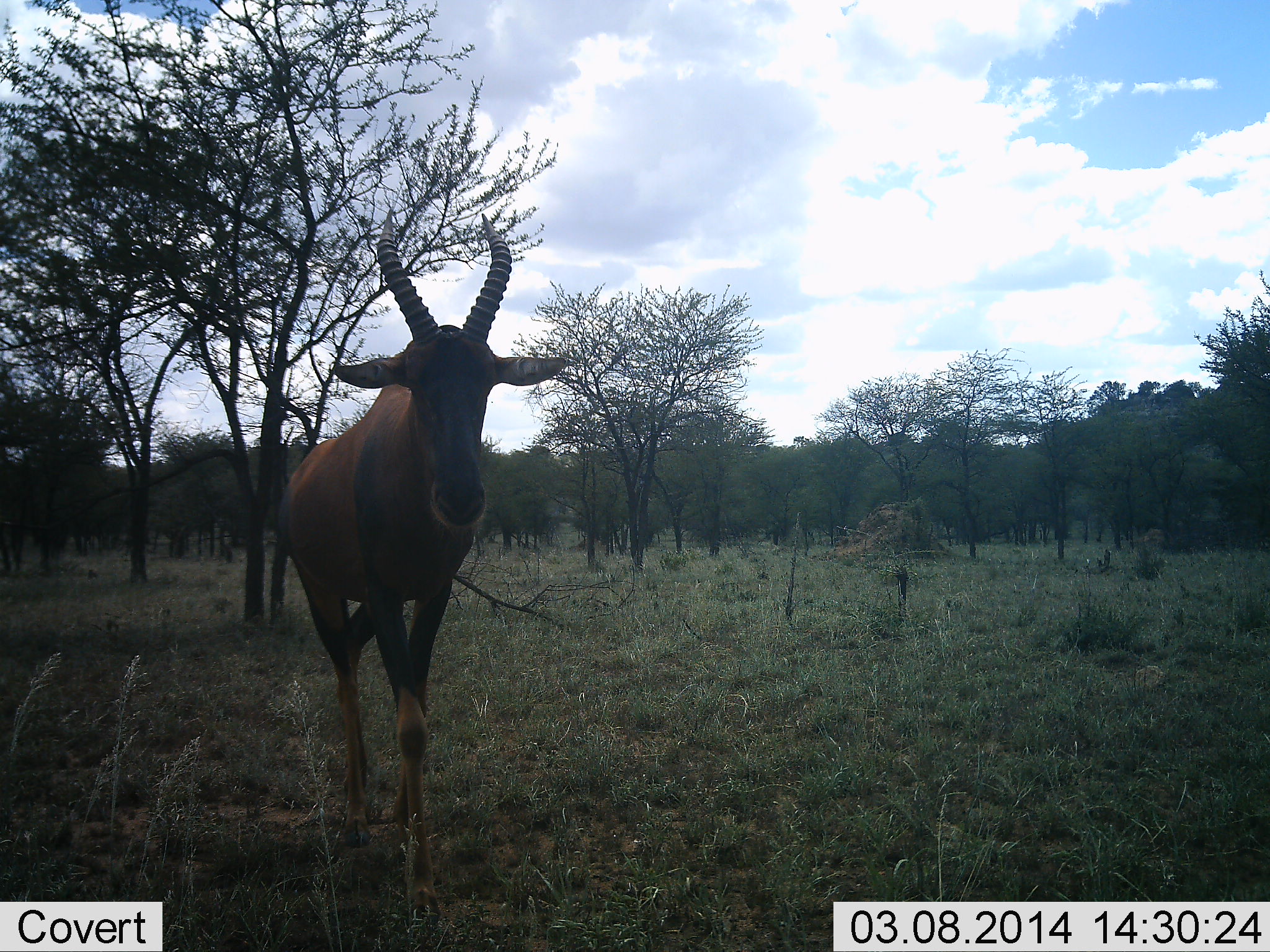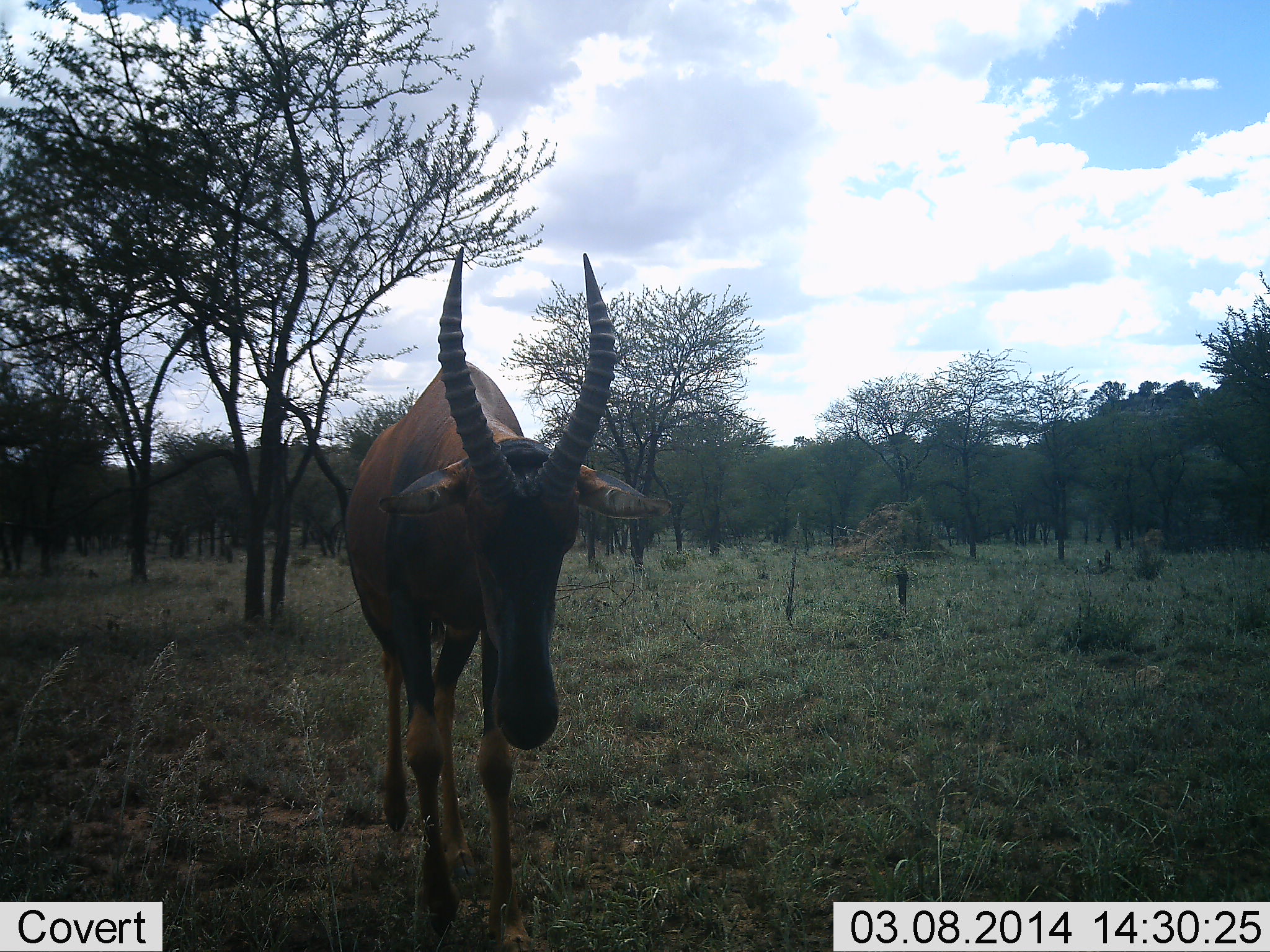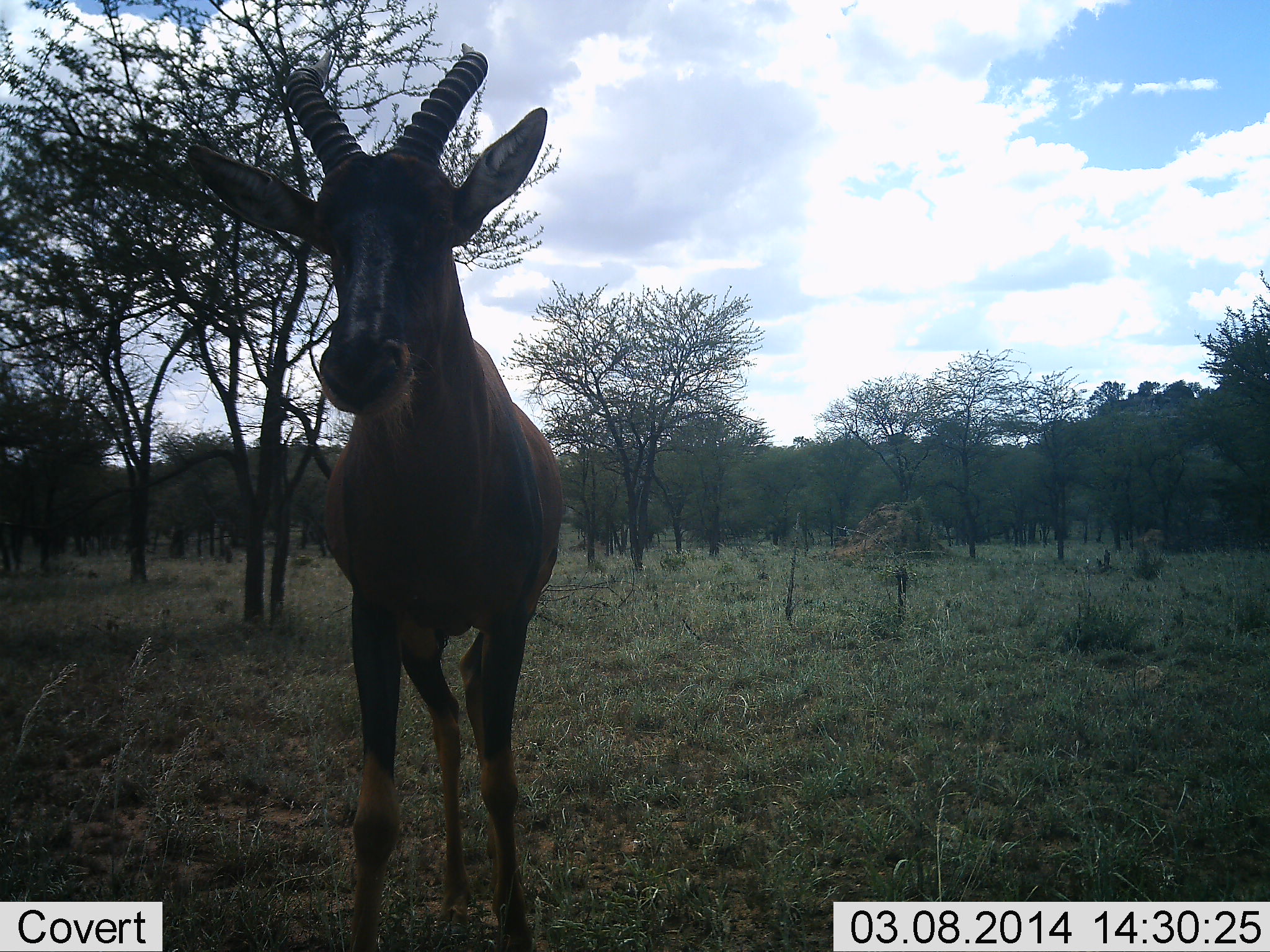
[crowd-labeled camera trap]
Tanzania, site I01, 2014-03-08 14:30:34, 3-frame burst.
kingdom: Animalia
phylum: Chordata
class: Mammalia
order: Artiodactyla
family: Bovidae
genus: Damaliscus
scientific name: Damaliscus lunatus jimela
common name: topi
Topi (Damaliscus lunatus jimela), count 1. Behavior (volunteer vote fractions): standing 30%, resting 0%, moving 80%, interacting 10%. Young present (vote fraction): 0%. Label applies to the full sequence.